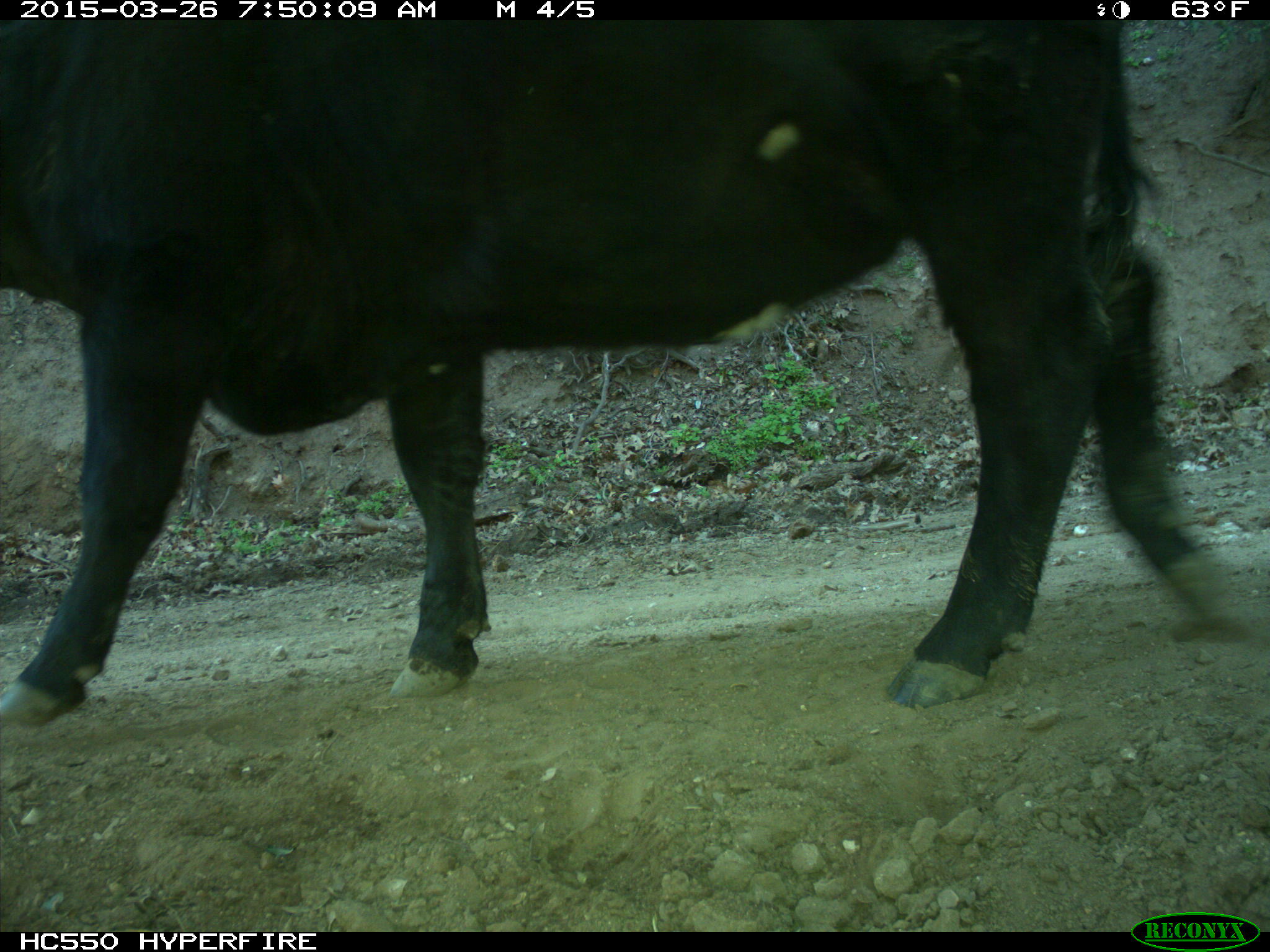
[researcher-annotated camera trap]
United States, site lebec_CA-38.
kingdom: Animalia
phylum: Chordata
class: Mammalia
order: Artiodactyla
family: Bovidae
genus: Bos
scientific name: Bos taurus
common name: domestic cow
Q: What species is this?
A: Bos taurus (domestic cow).